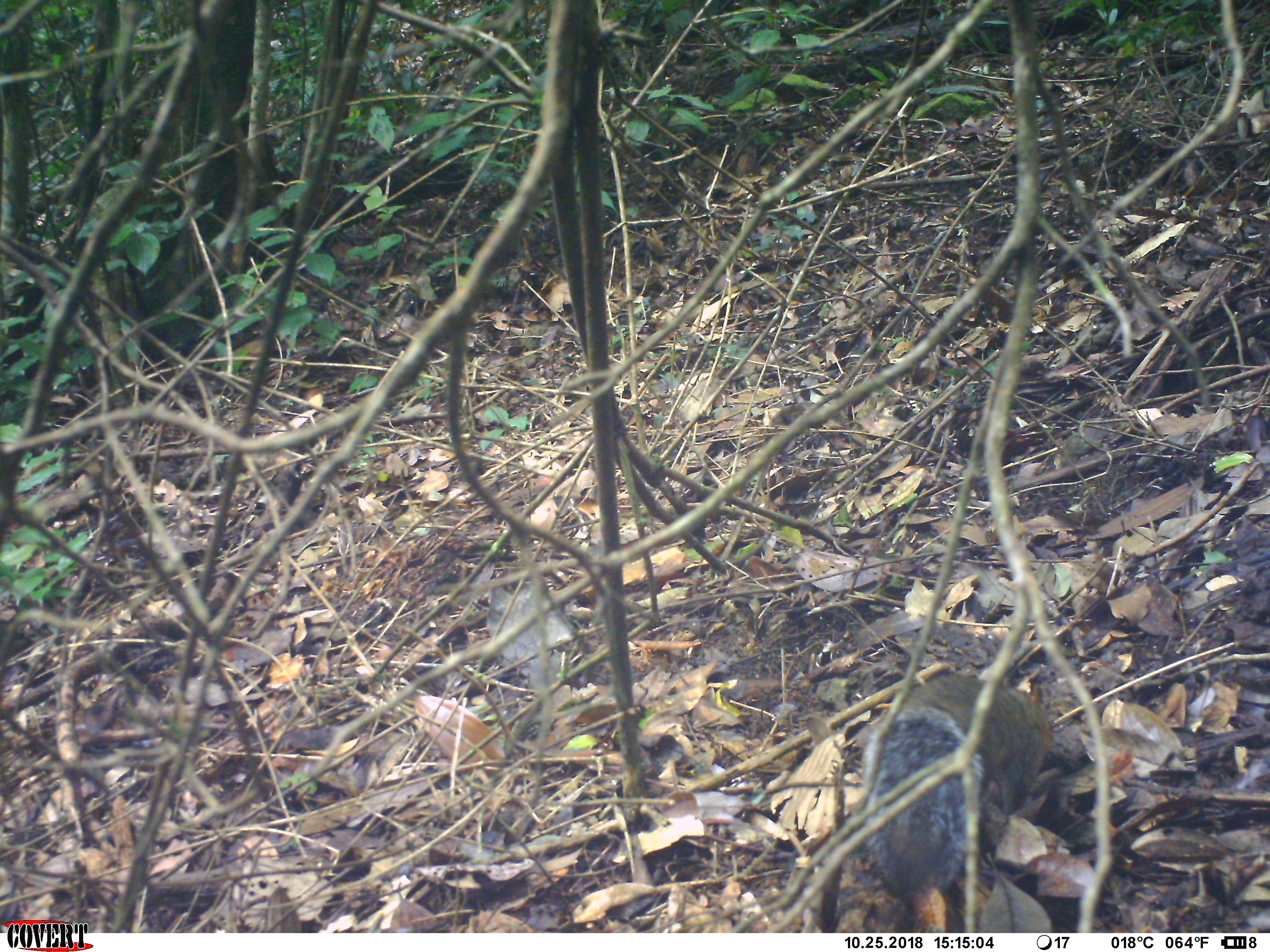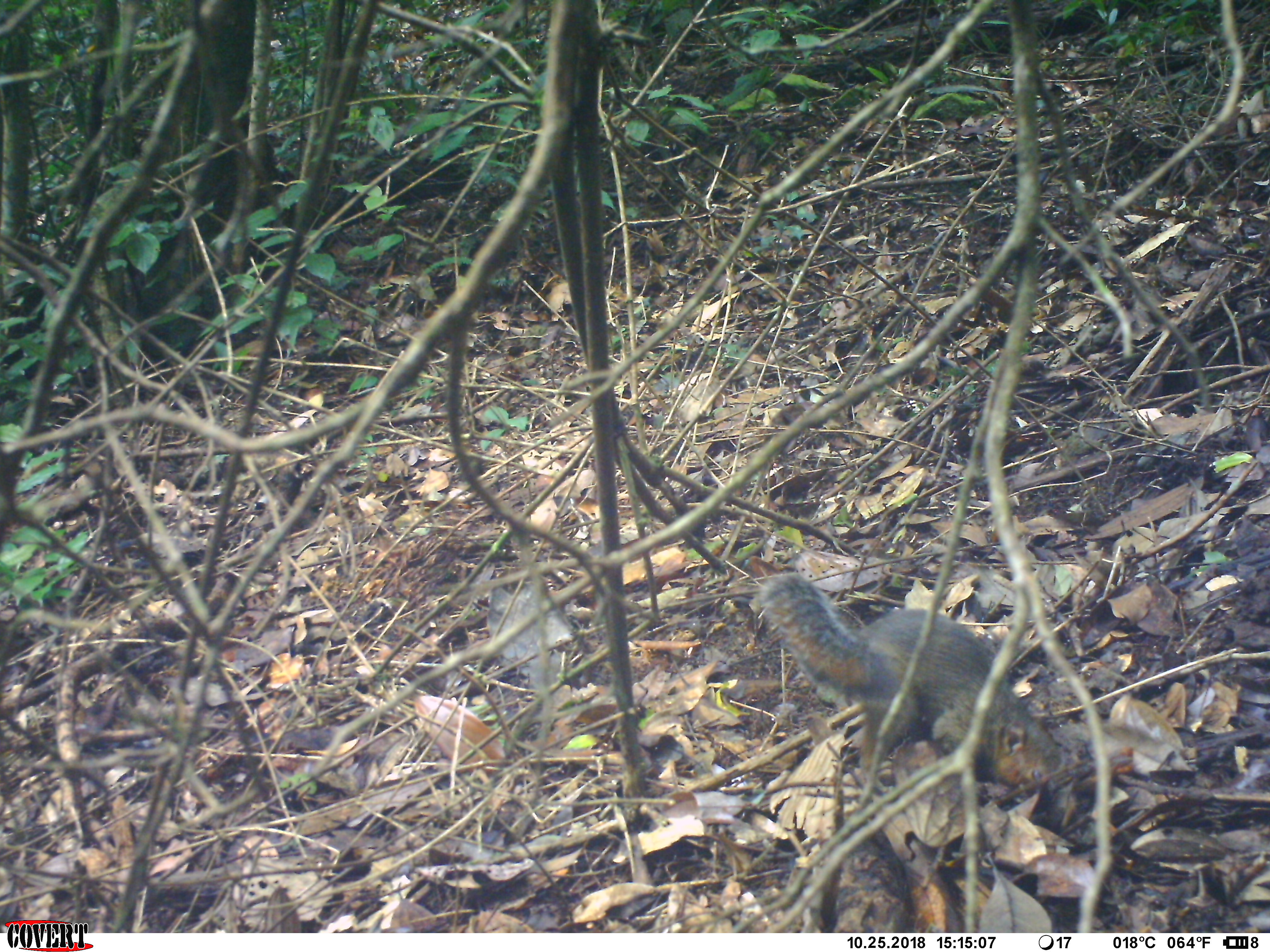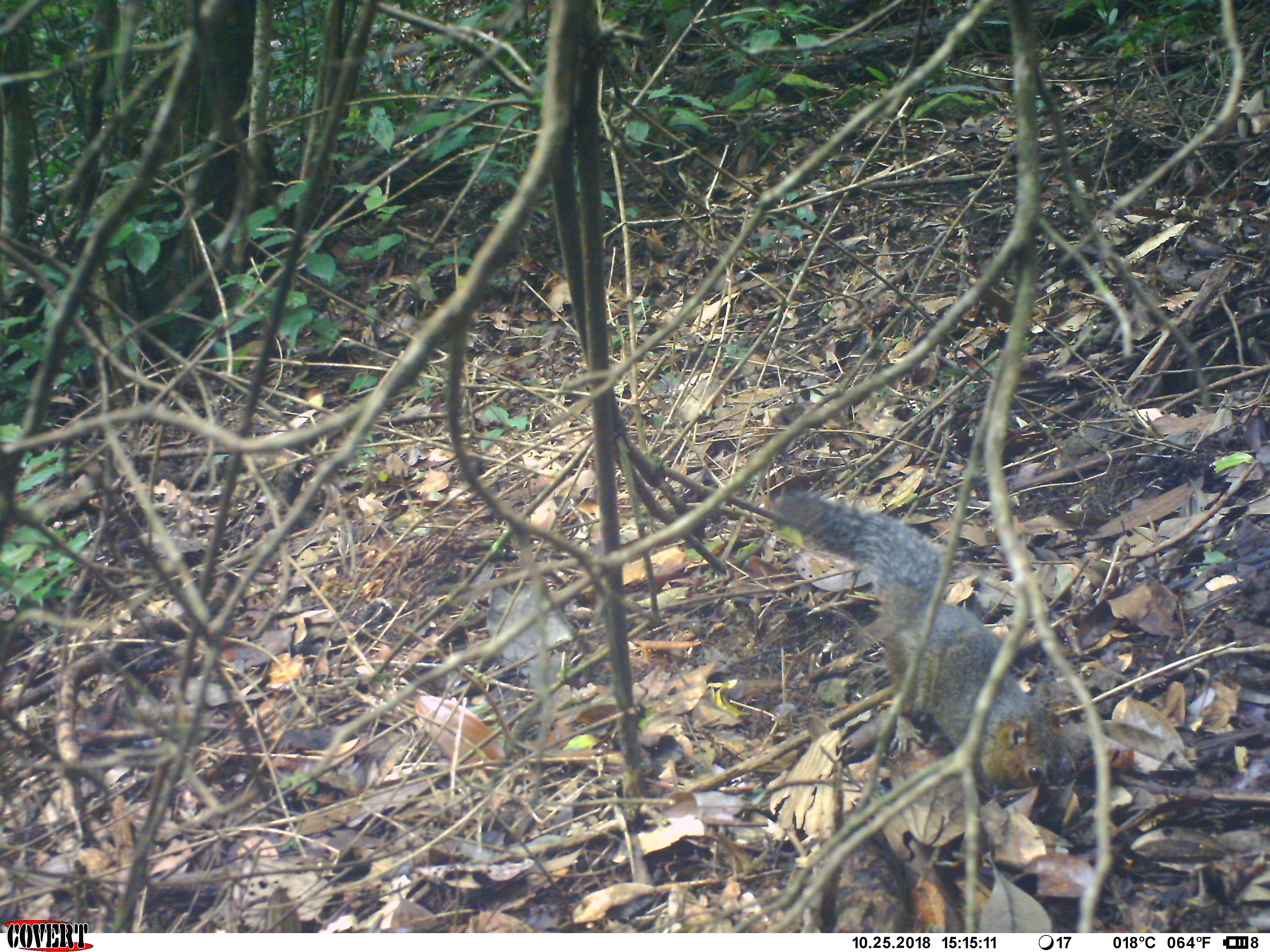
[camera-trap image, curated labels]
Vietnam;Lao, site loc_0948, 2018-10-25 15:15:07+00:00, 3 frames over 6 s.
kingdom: Animalia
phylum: Chordata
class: Mammalia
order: Rodentia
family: Sciuridae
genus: Dremomys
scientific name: Dremomys rufigenis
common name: red-cheeked squirrel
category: red cheeked squirrel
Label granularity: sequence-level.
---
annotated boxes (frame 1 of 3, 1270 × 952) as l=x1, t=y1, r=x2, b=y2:
red cheeked squirrel: l=860, t=664, r=1050, b=897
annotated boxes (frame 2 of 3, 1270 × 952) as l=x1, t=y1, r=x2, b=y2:
red cheeked squirrel: l=751, t=571, r=1071, b=809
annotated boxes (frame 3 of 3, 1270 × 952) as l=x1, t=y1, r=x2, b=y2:
red cheeked squirrel: l=774, t=493, r=1095, b=789